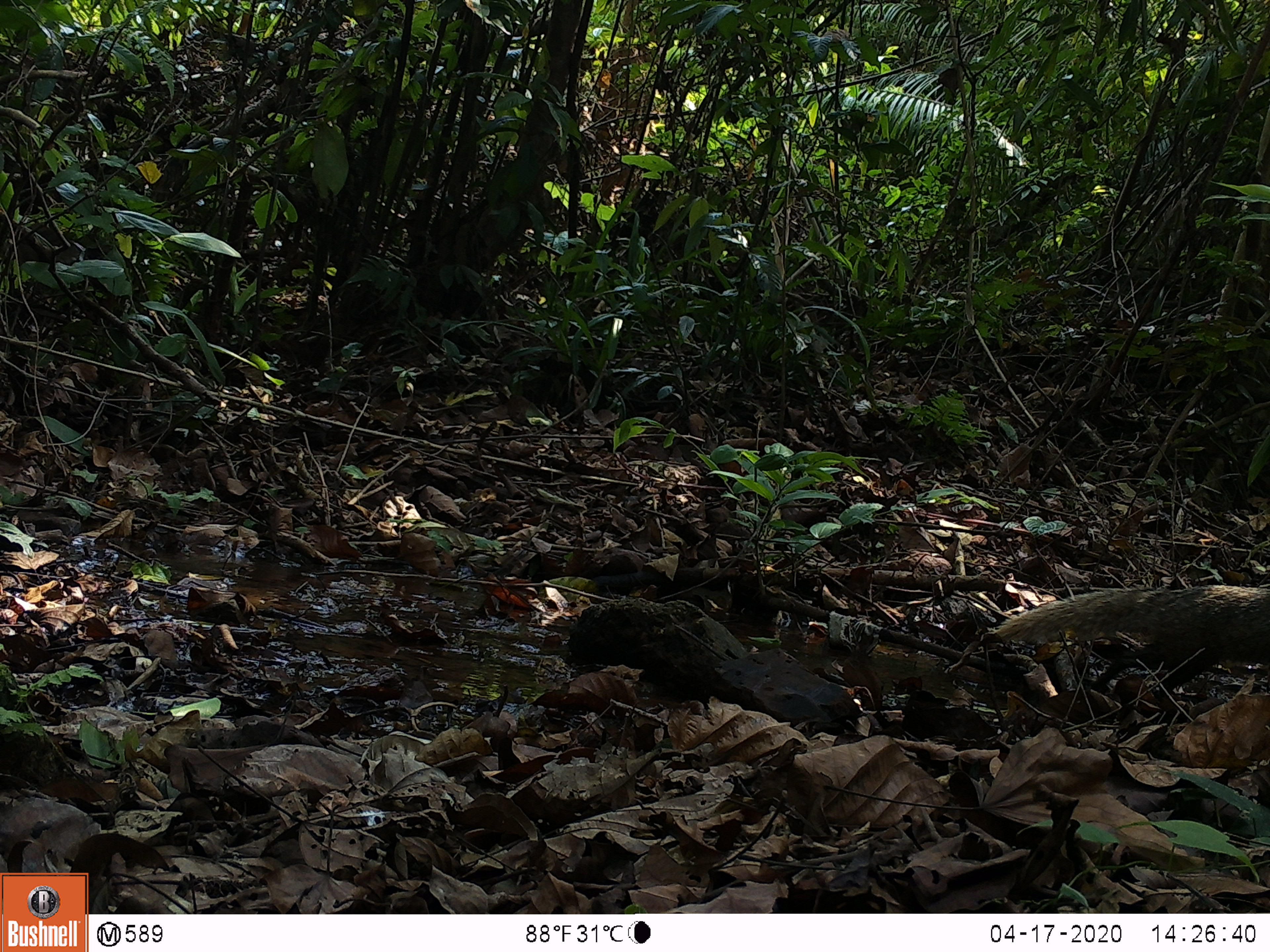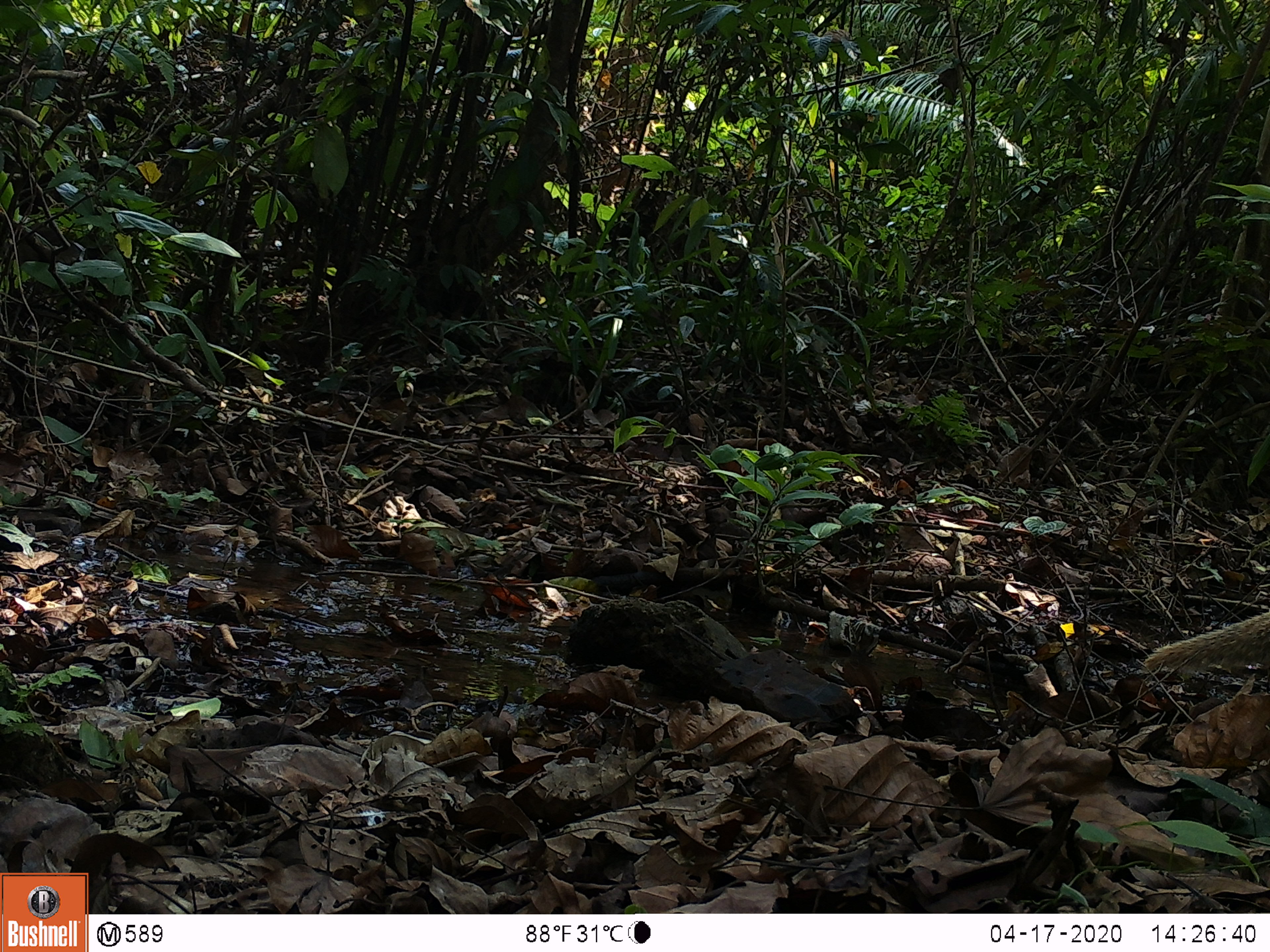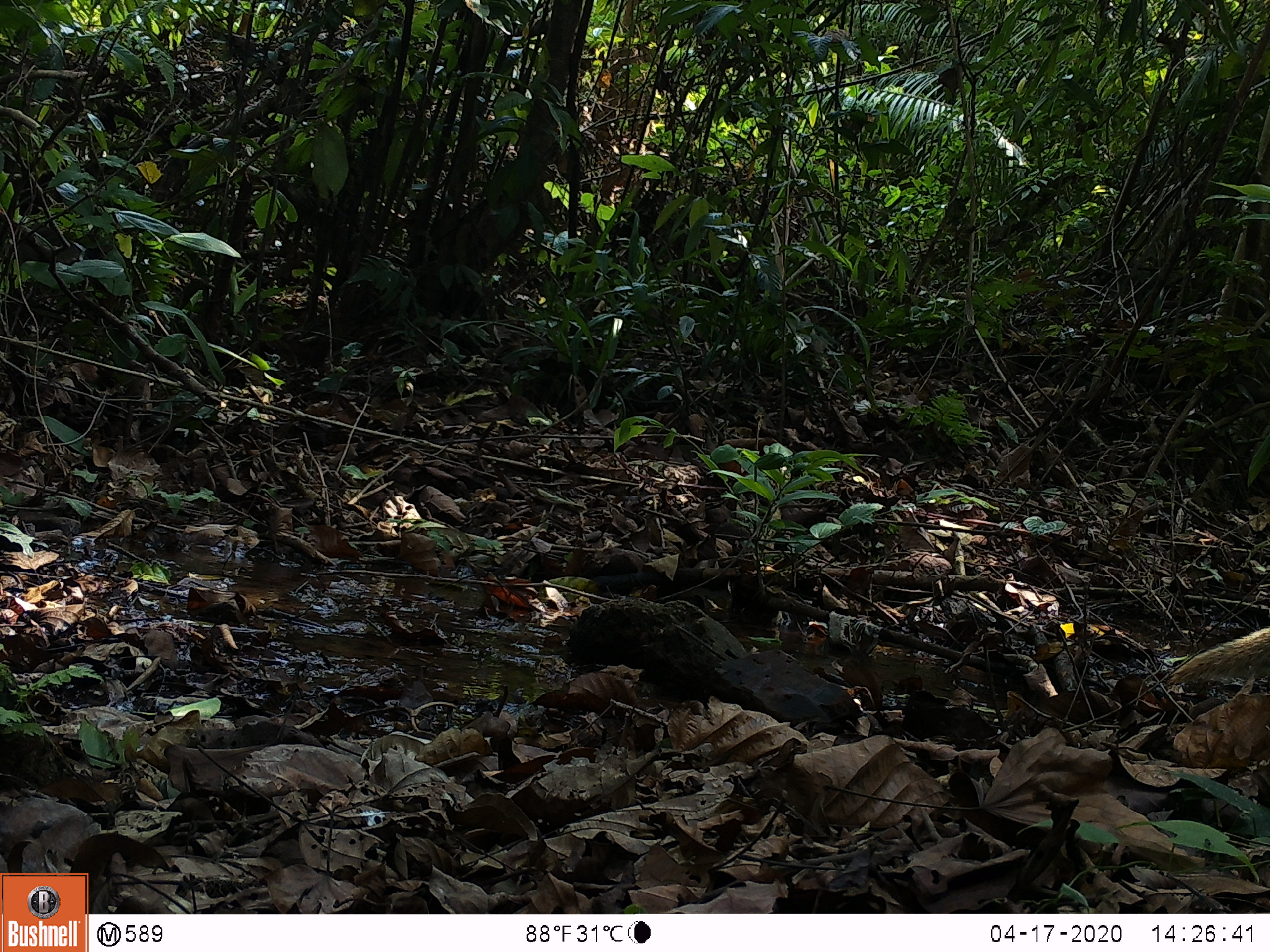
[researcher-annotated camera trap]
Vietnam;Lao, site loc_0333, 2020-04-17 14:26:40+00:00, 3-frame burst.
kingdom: Animalia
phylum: Chordata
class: Mammalia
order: Carnivora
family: Herpestidae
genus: Urva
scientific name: Urva urva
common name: crab-eating mongoose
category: crab eating mongoose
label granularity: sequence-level